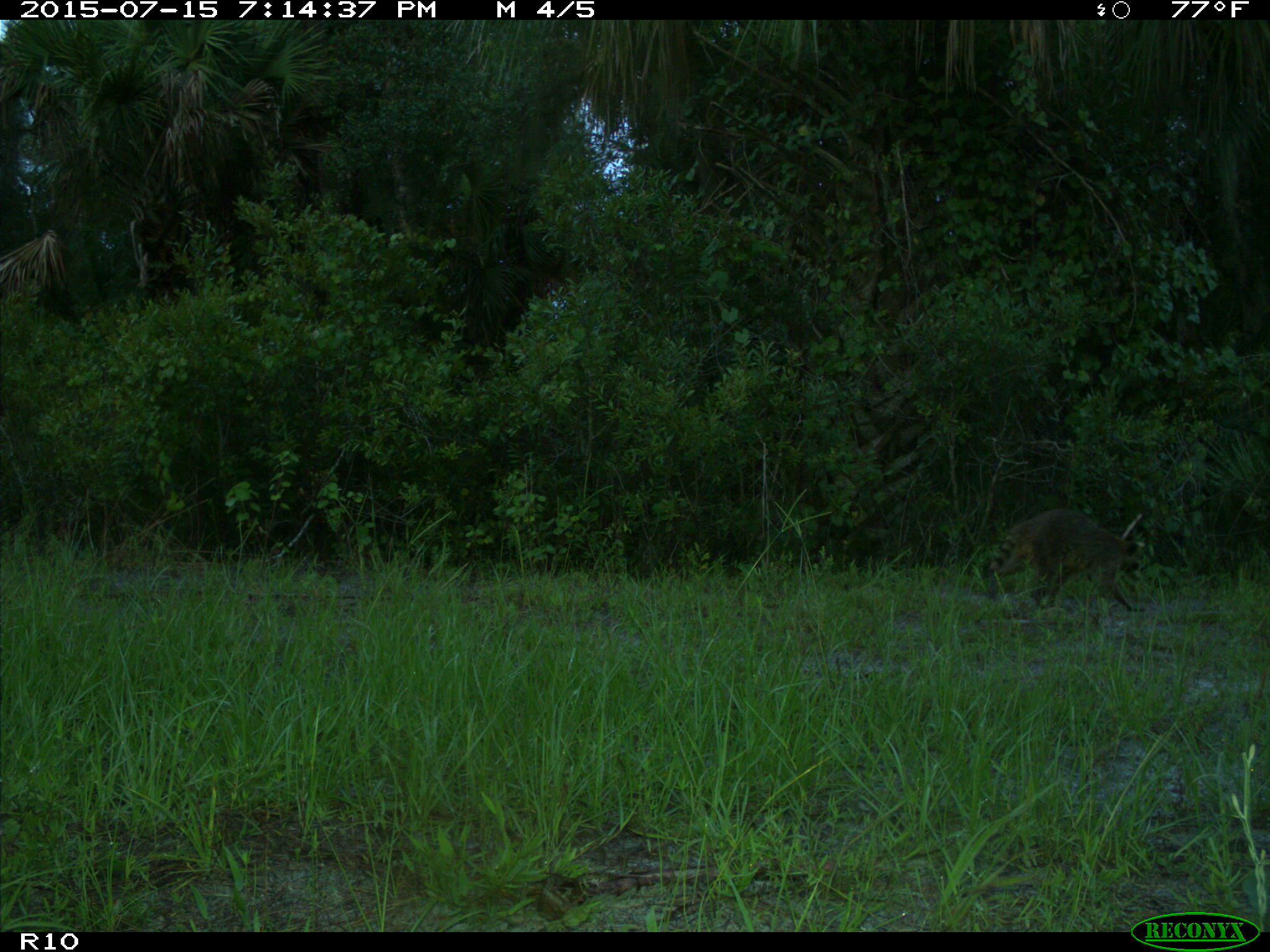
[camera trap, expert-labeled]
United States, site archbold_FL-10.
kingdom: Animalia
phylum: Chordata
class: Mammalia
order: Carnivora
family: Procyonidae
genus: Procyon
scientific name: Procyon lotor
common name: common raccoon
Procyon lotor (common raccoon).